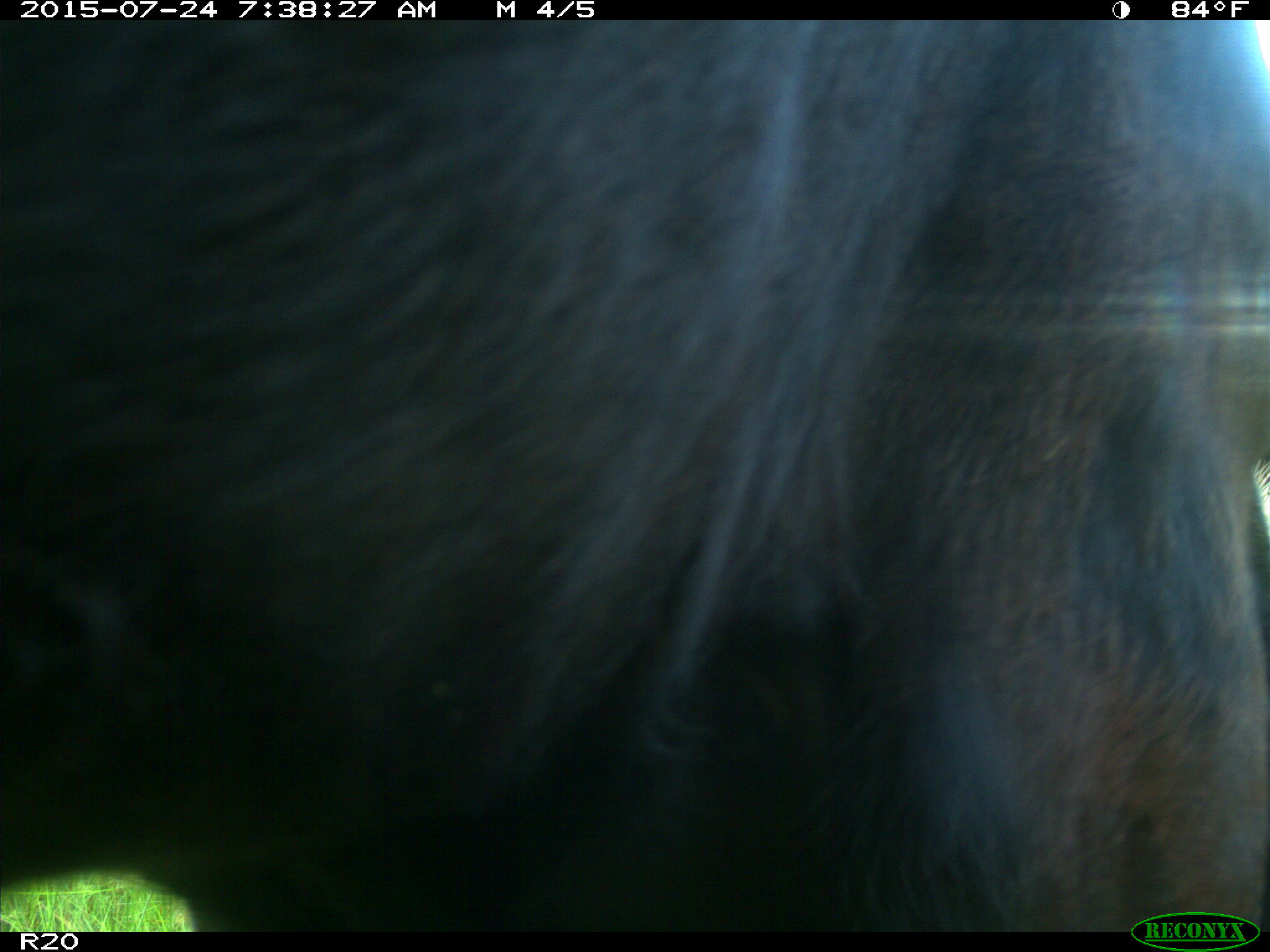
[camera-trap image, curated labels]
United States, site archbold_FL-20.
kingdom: Animalia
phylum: Chordata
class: Mammalia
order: Artiodactyla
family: Bovidae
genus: Bos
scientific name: Bos taurus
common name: domestic cow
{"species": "Bos taurus (domestic cow)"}